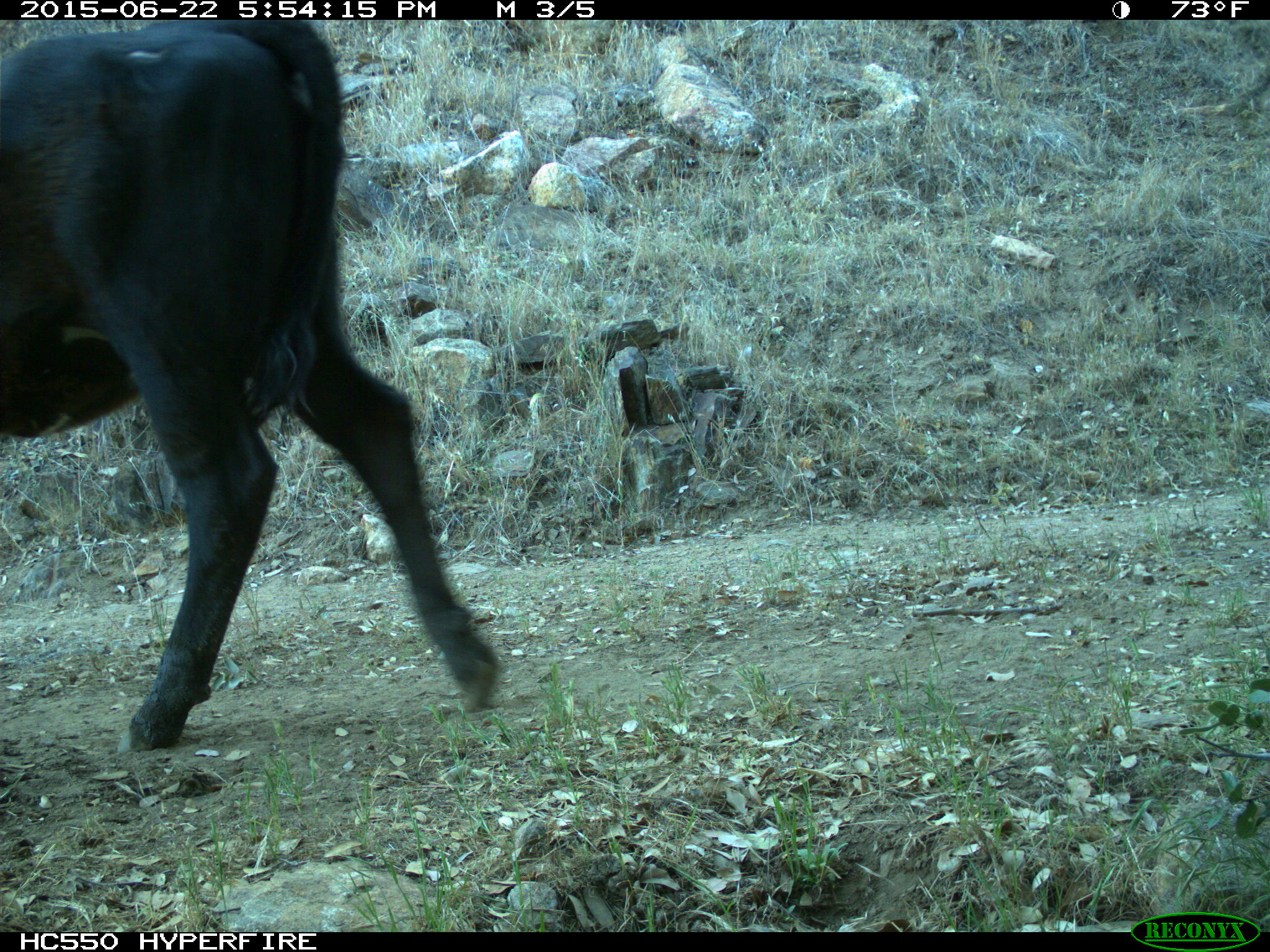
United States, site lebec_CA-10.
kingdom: Animalia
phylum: Chordata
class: Mammalia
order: Artiodactyla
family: Bovidae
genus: Bos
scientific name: Bos taurus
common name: domestic cow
Bos taurus (domestic cow).